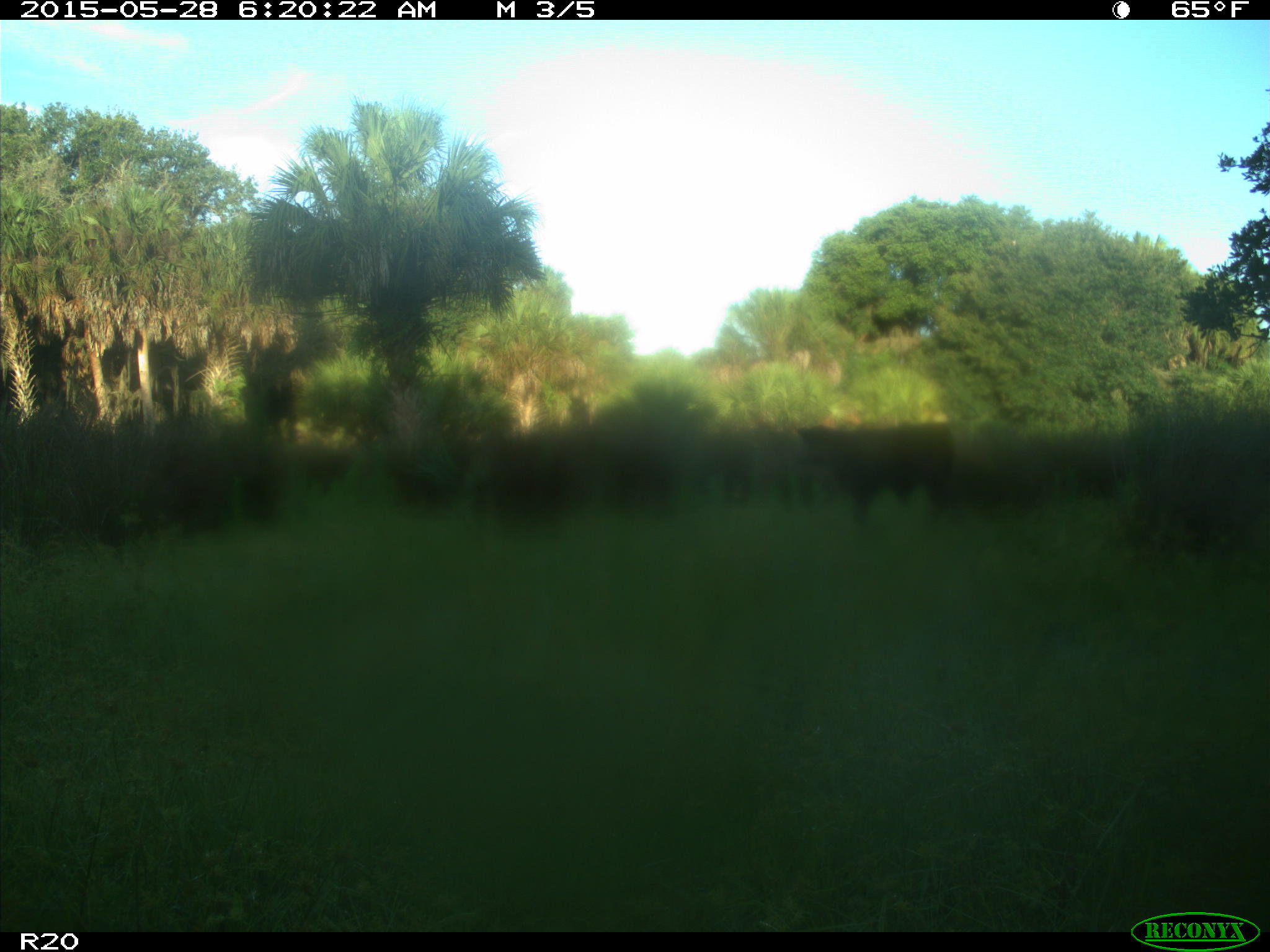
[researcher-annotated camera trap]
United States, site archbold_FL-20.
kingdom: Animalia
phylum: Chordata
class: Mammalia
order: Artiodactyla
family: Bovidae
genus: Bos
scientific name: Bos taurus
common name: domestic cow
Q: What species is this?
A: Bos taurus (domestic cow).